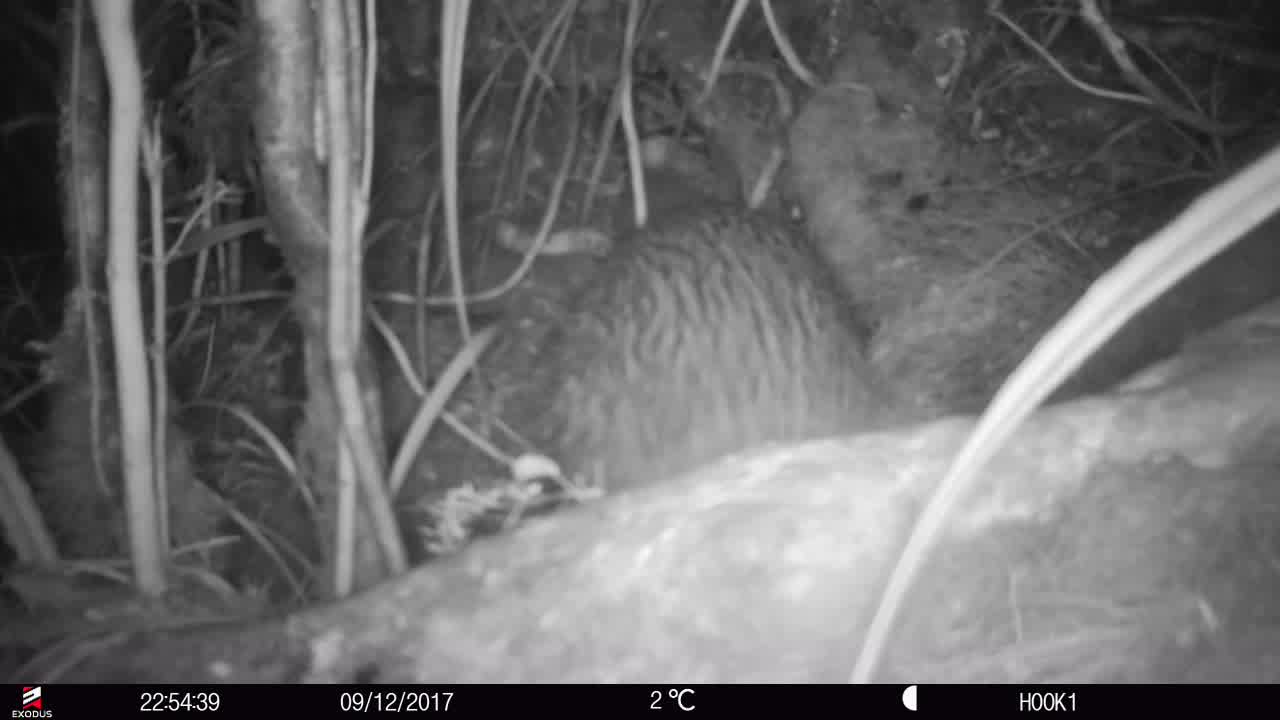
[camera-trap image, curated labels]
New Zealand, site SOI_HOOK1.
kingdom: Animalia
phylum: Chordata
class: Aves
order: Apterygiformes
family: Apterygidae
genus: Apteryx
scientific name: Apteryx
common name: kiwi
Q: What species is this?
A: Kiwi (Apteryx).